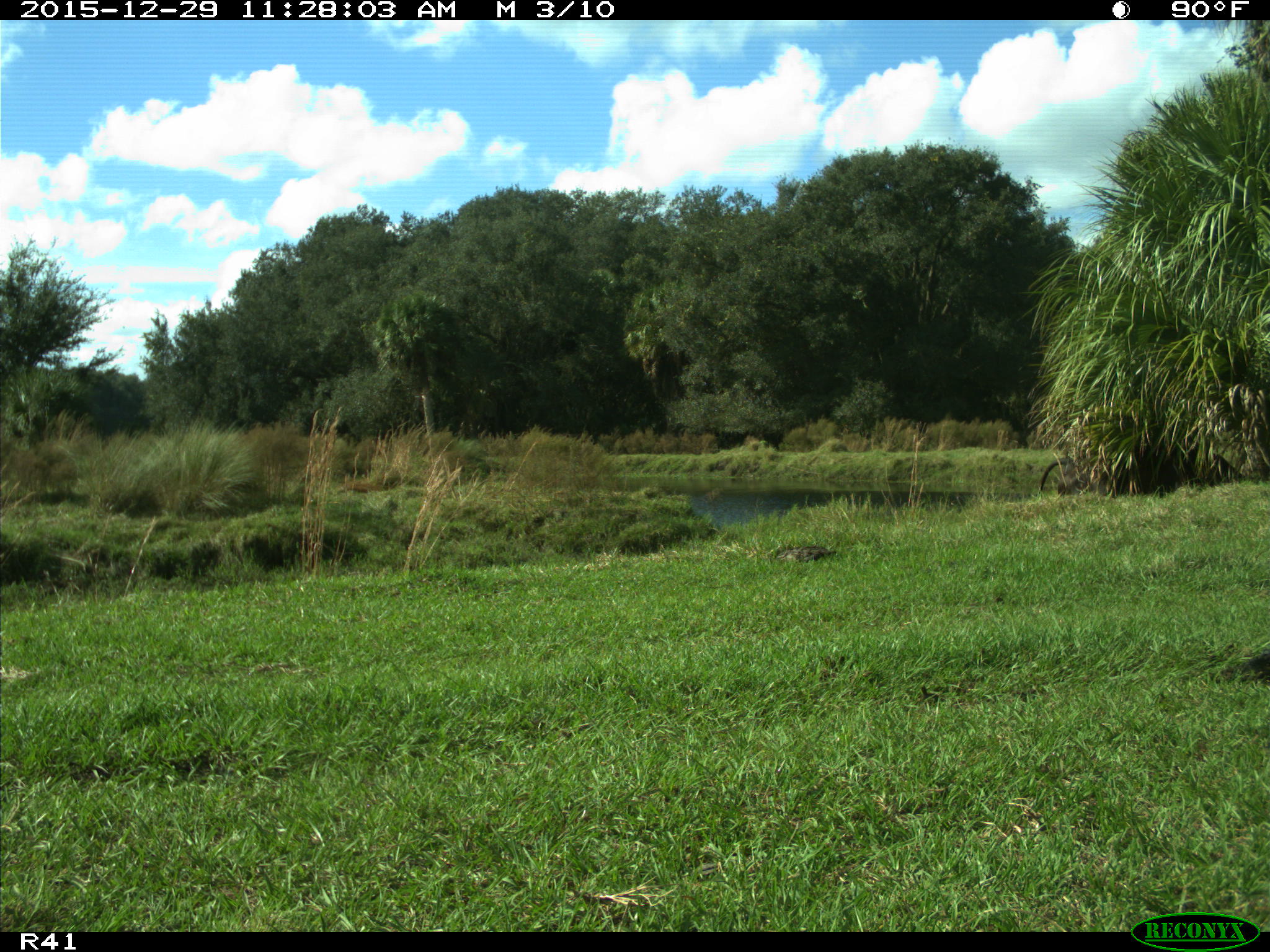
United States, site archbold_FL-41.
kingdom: Animalia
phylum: Chordata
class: Mammalia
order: Artiodactyla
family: Bovidae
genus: Bos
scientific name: Bos taurus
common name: domestic cow